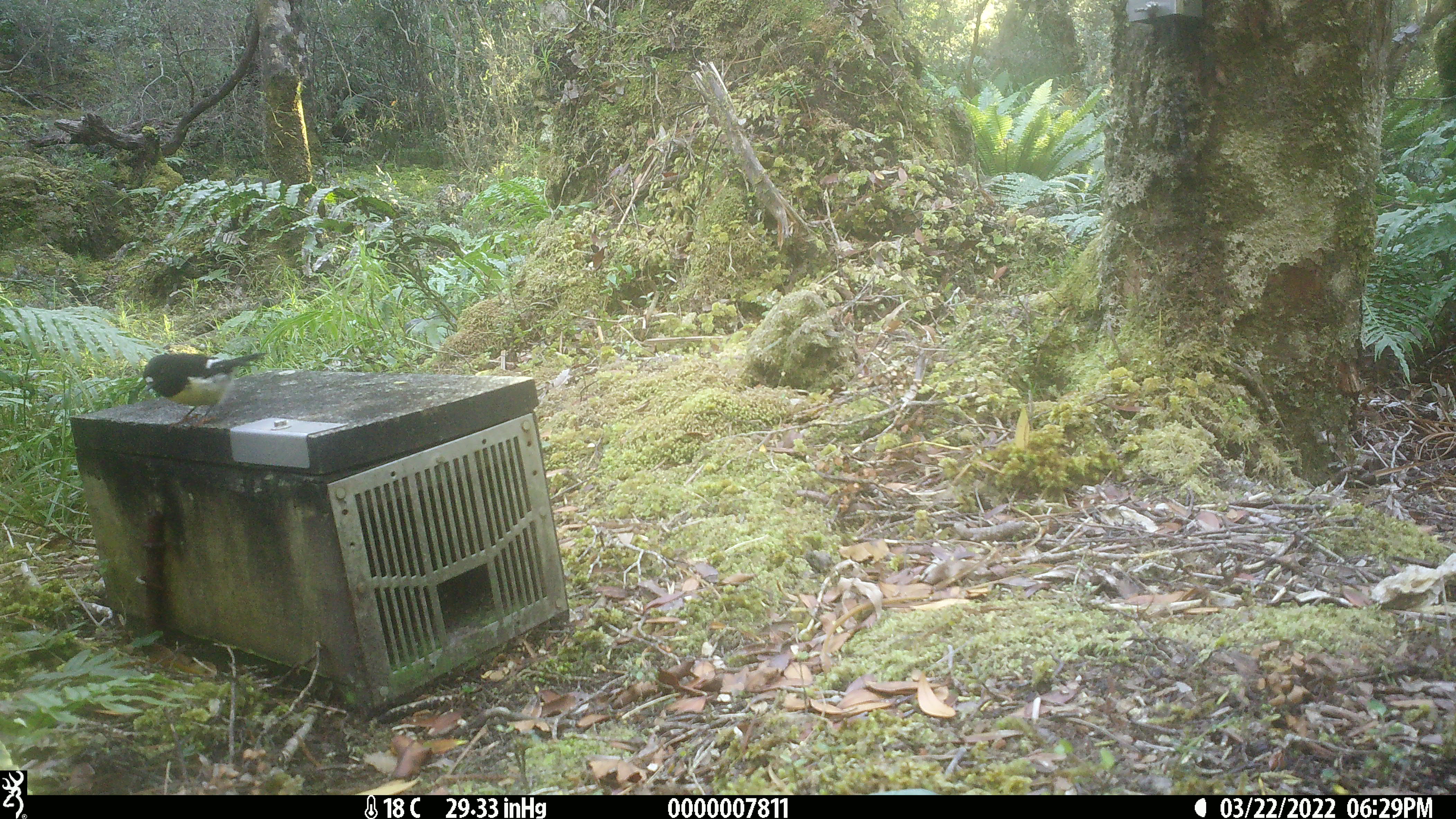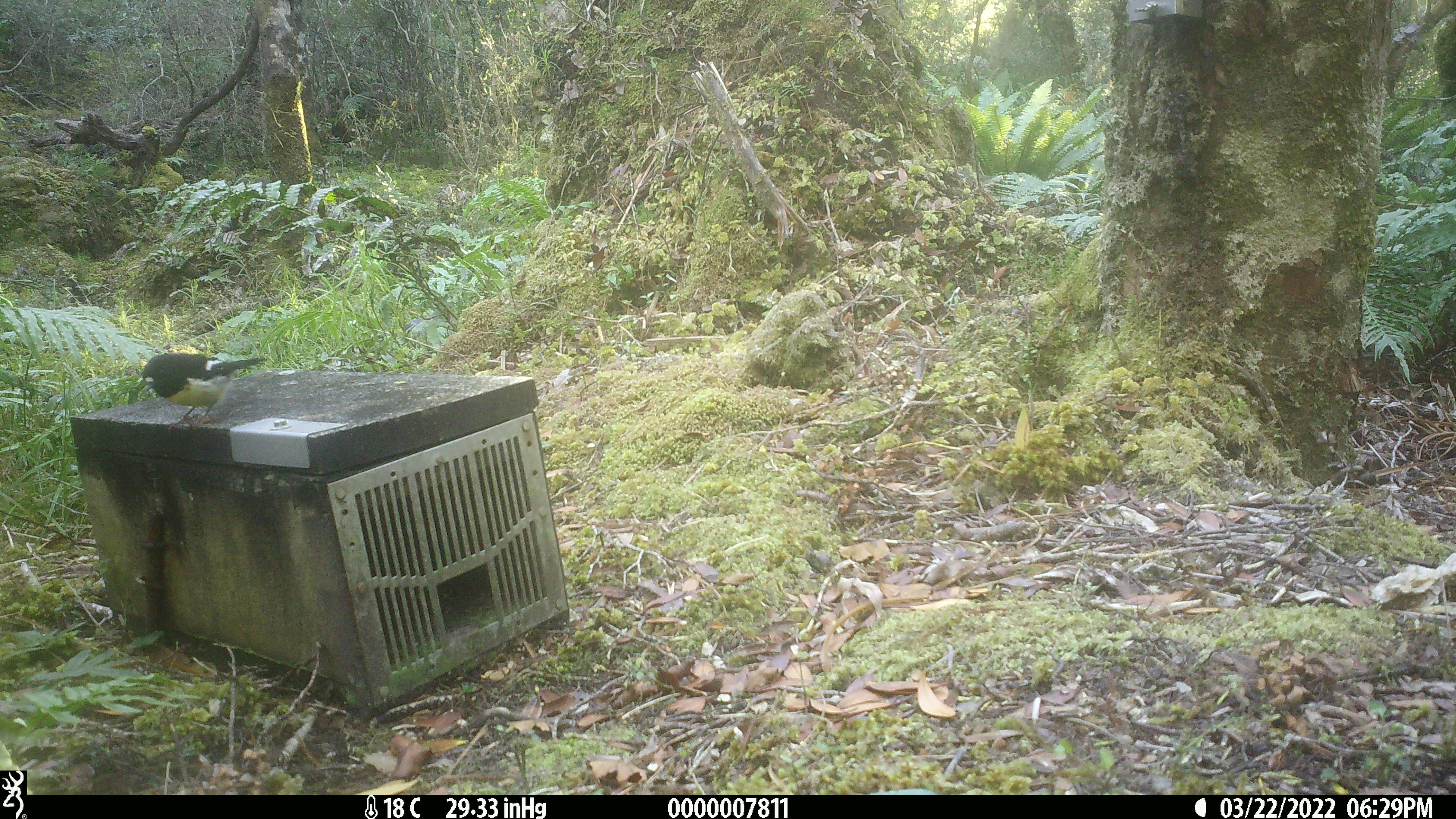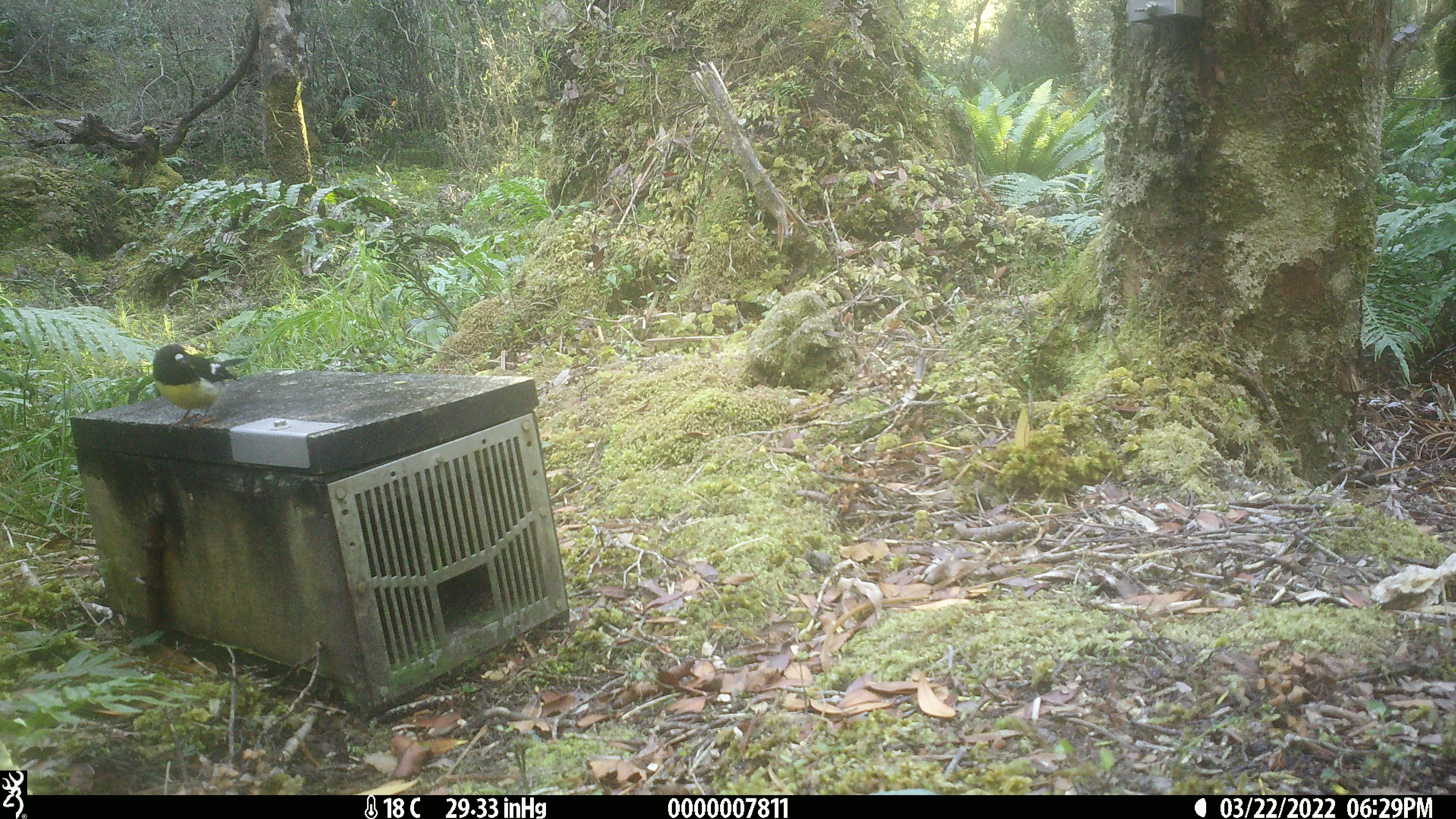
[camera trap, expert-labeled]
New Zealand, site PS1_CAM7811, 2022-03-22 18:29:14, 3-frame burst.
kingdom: Animalia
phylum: Chordata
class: Aves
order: Passeriformes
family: Petroicidae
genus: Petroica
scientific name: Petroica macrocephala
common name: tomtit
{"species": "tomtit (Petroica macrocephala)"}